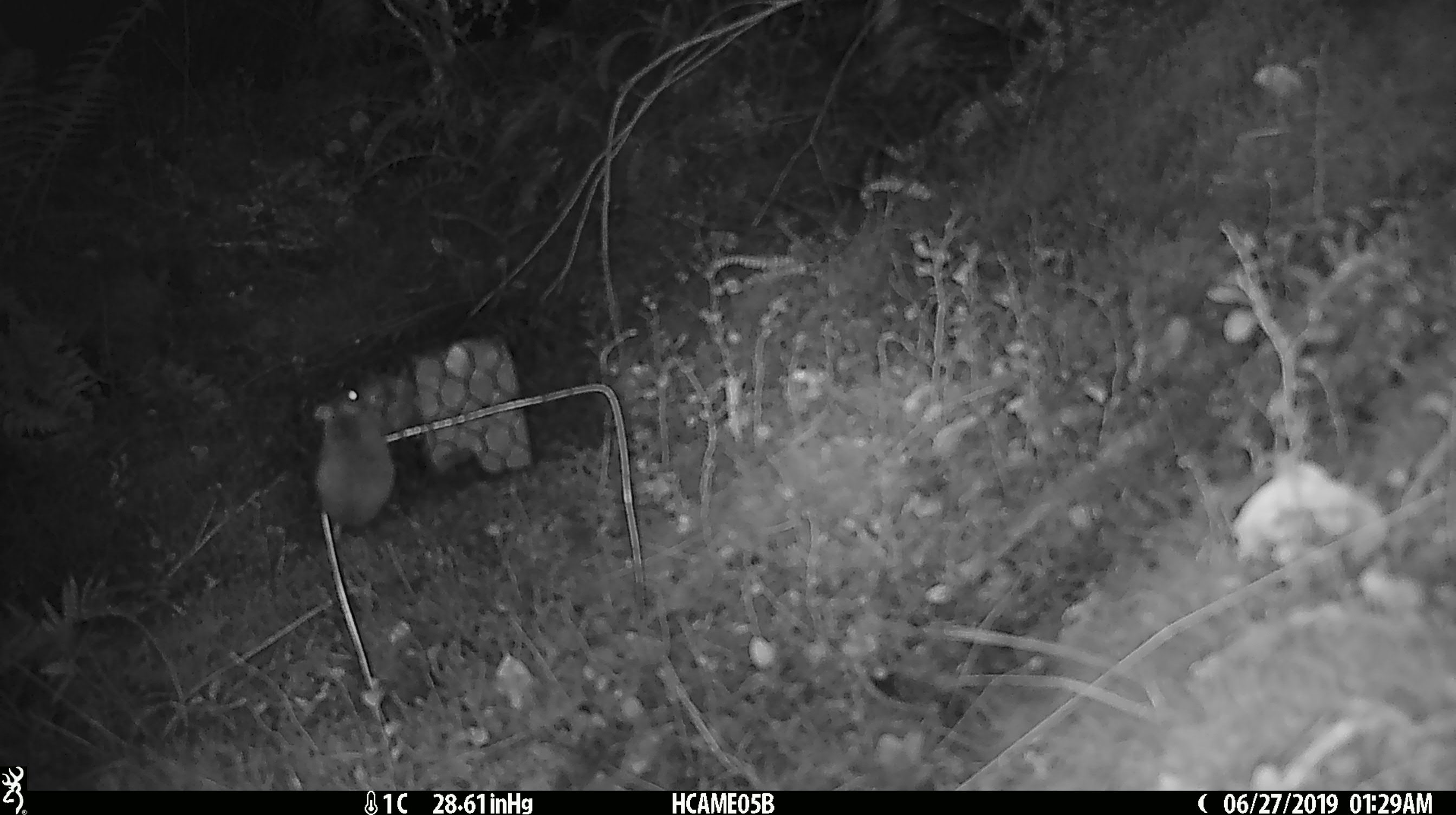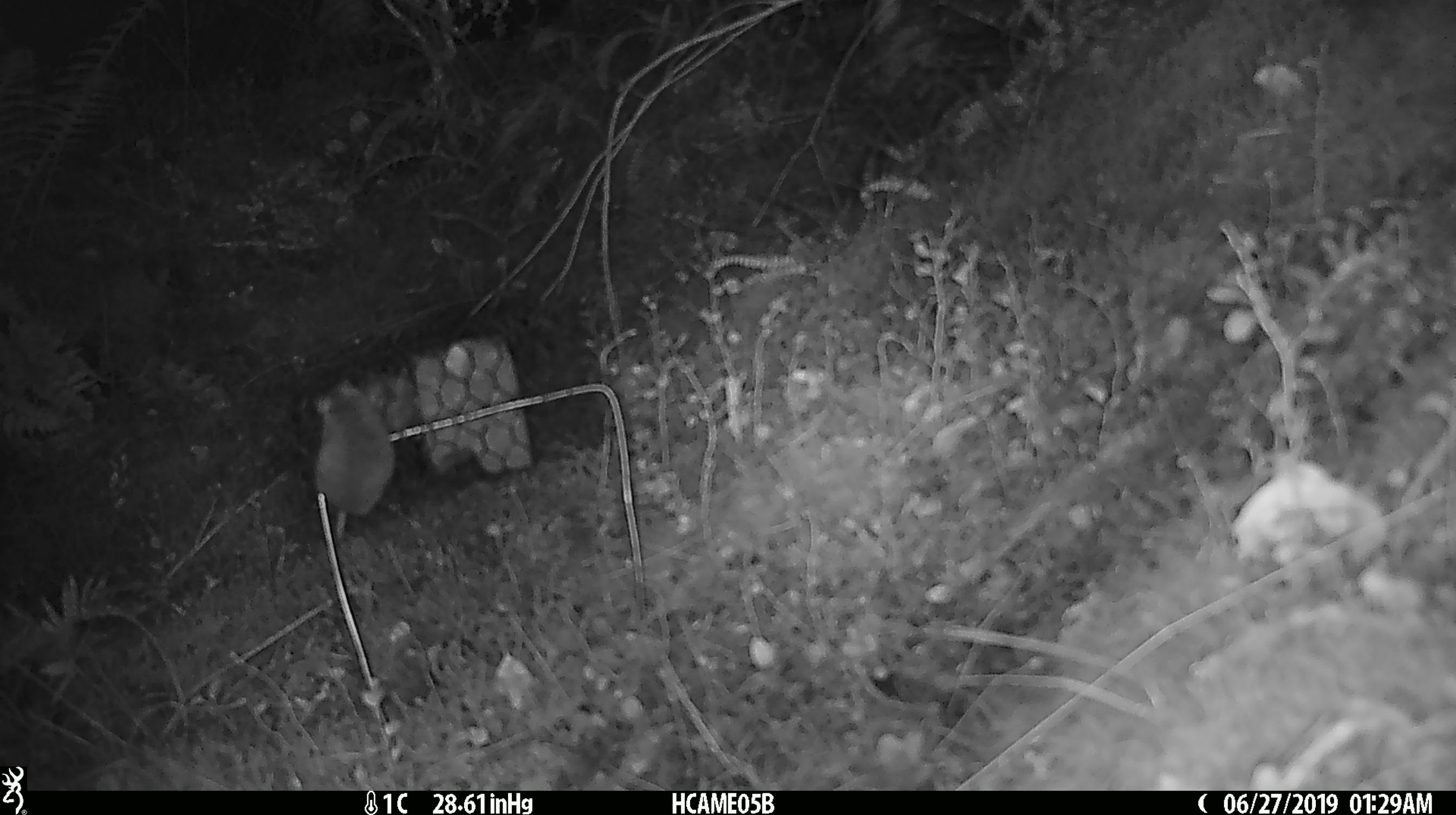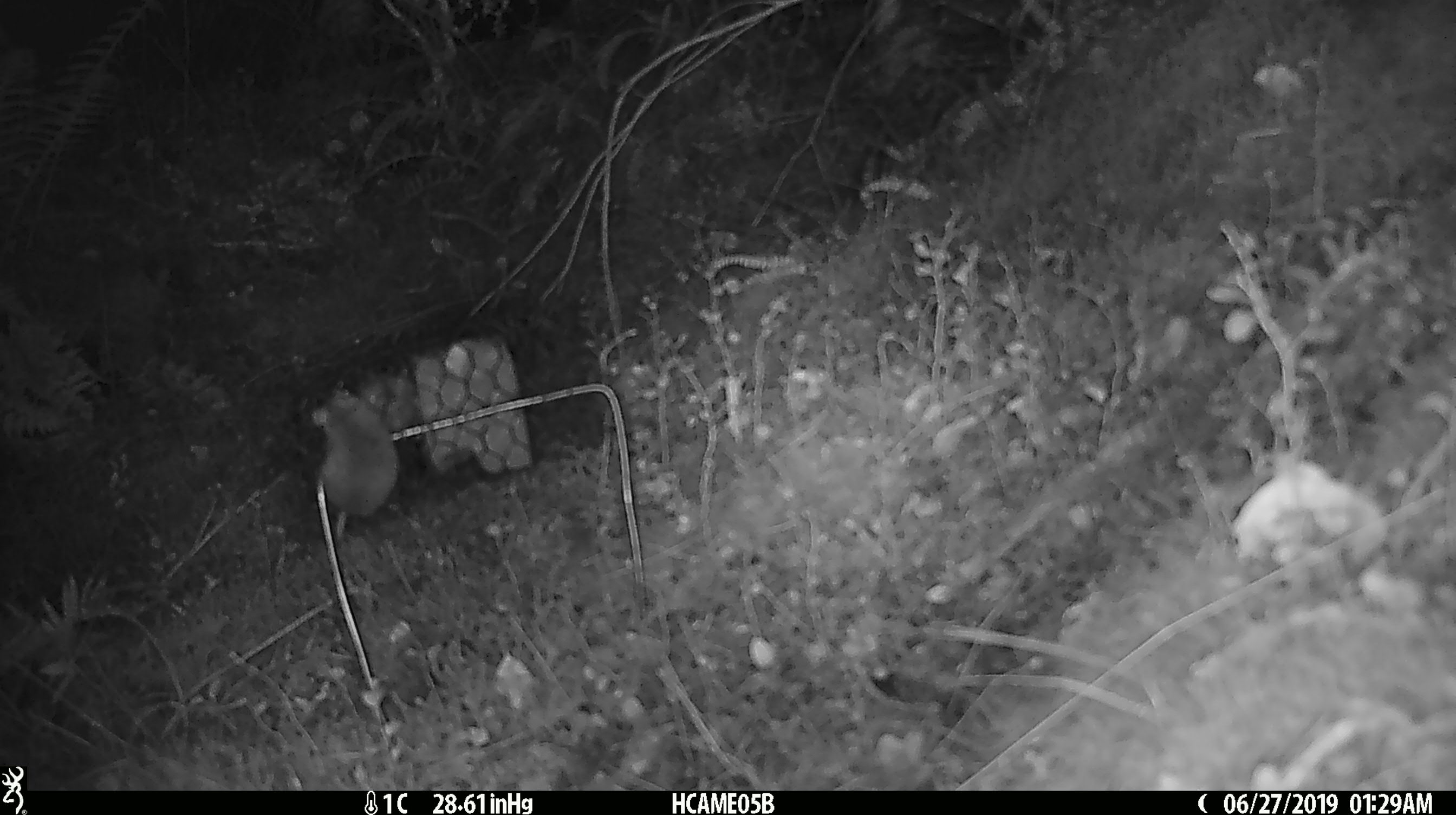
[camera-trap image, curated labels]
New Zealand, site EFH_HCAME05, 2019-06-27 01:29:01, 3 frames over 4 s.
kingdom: Animalia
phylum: Chordata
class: Mammalia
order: Rodentia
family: Muridae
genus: Mus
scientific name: Mus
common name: mouse